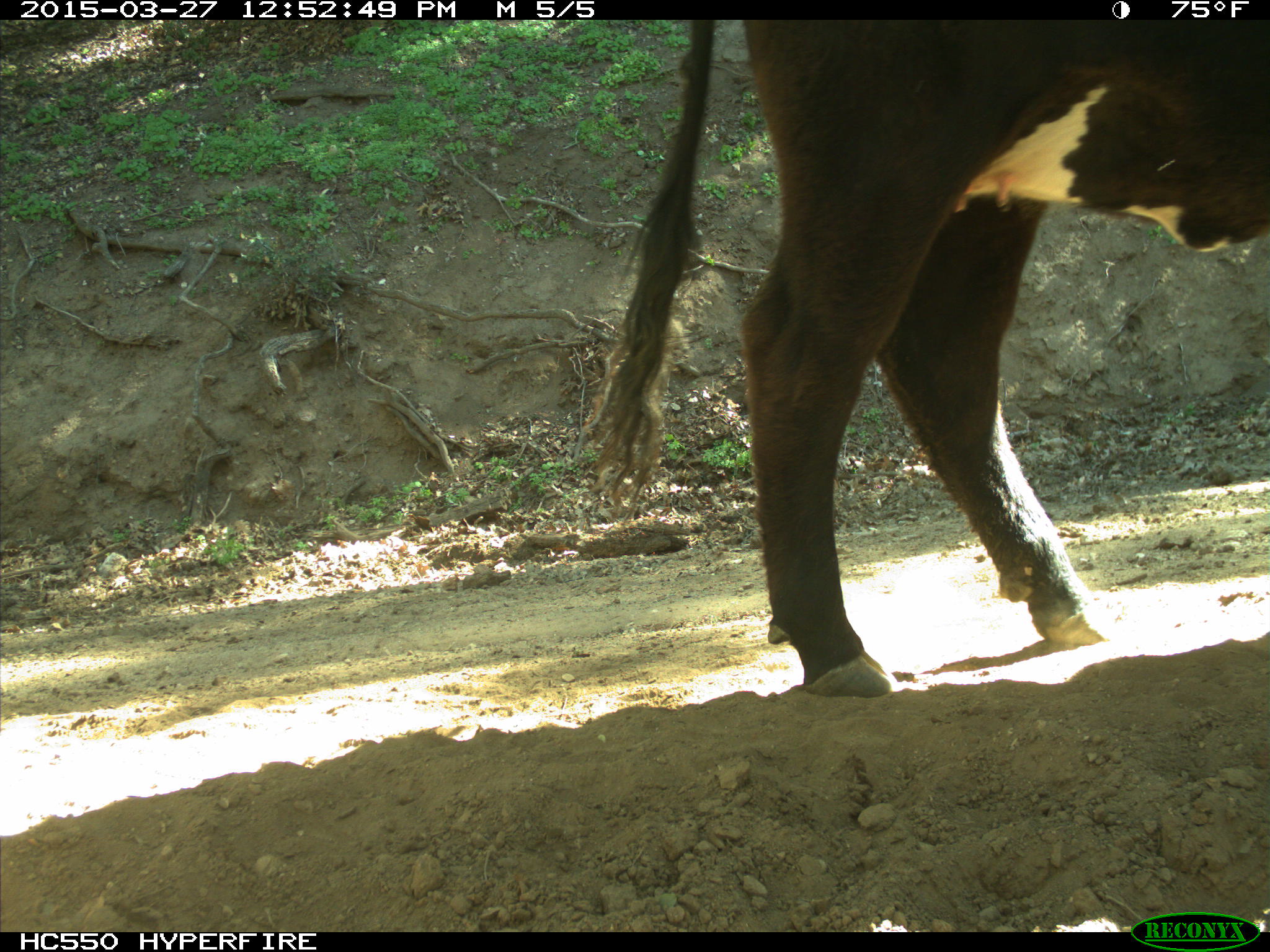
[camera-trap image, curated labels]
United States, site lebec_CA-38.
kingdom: Animalia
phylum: Chordata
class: Mammalia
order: Artiodactyla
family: Bovidae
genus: Bos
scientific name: Bos taurus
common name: domestic cow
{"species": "Bos taurus (domestic cow)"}